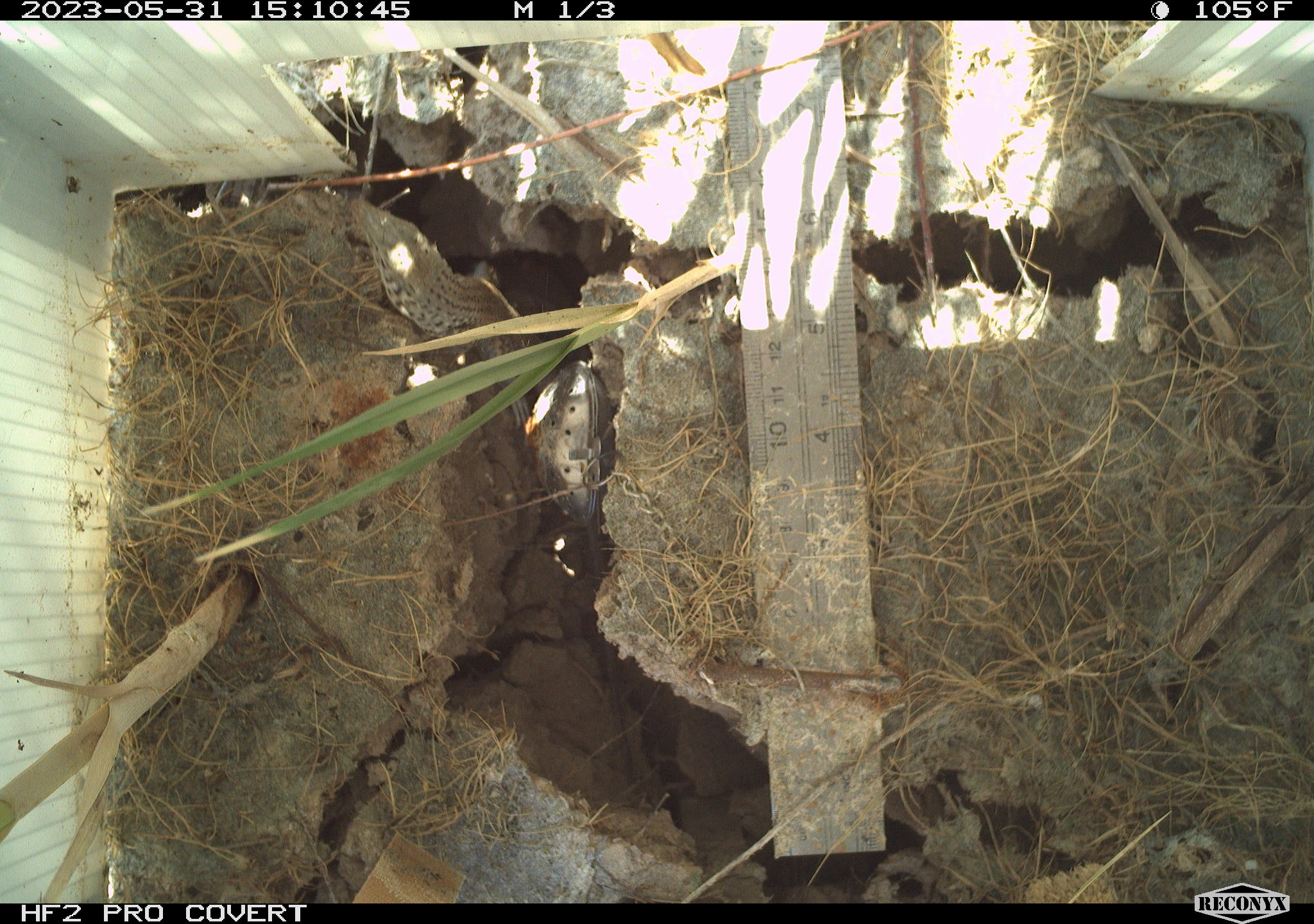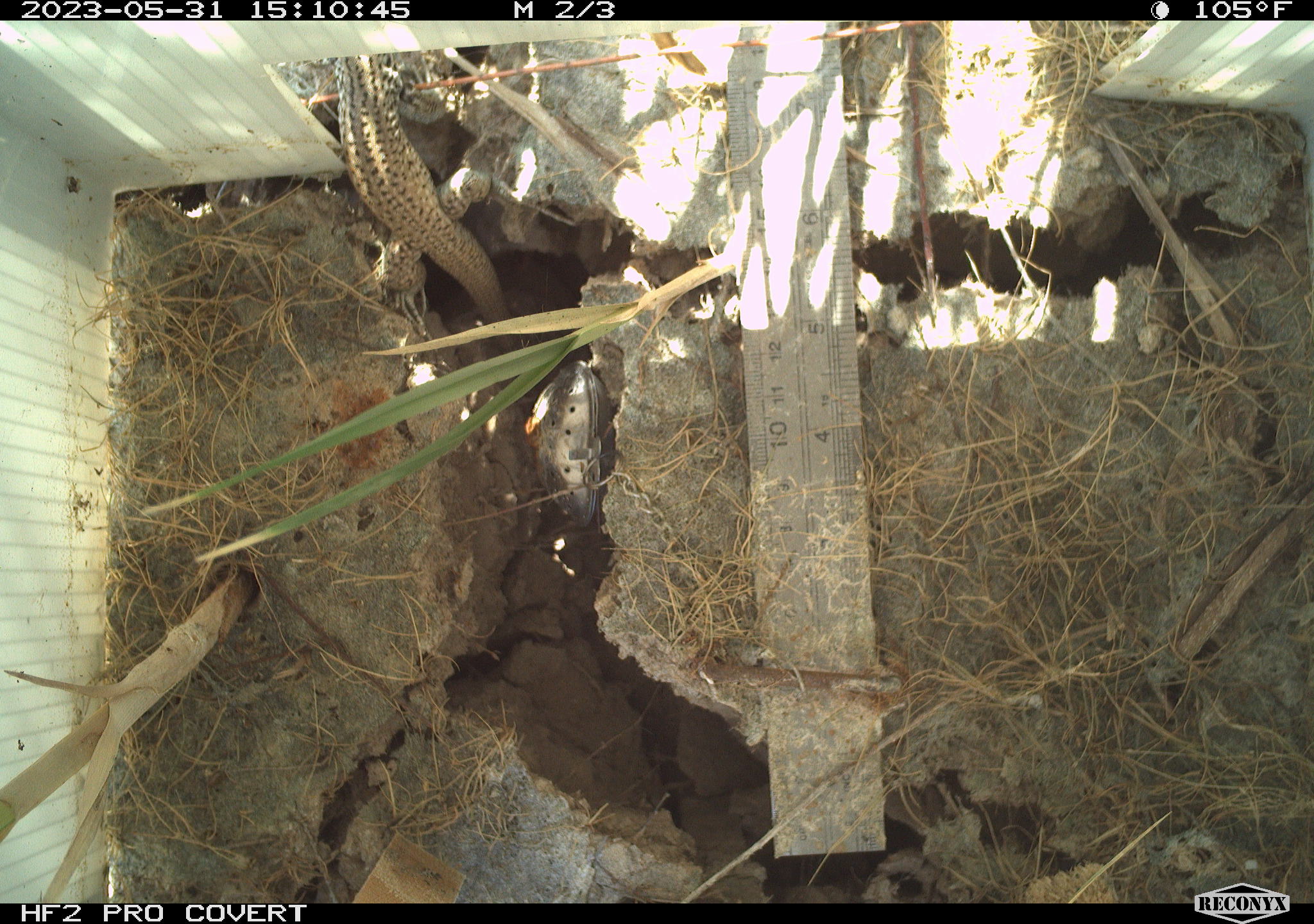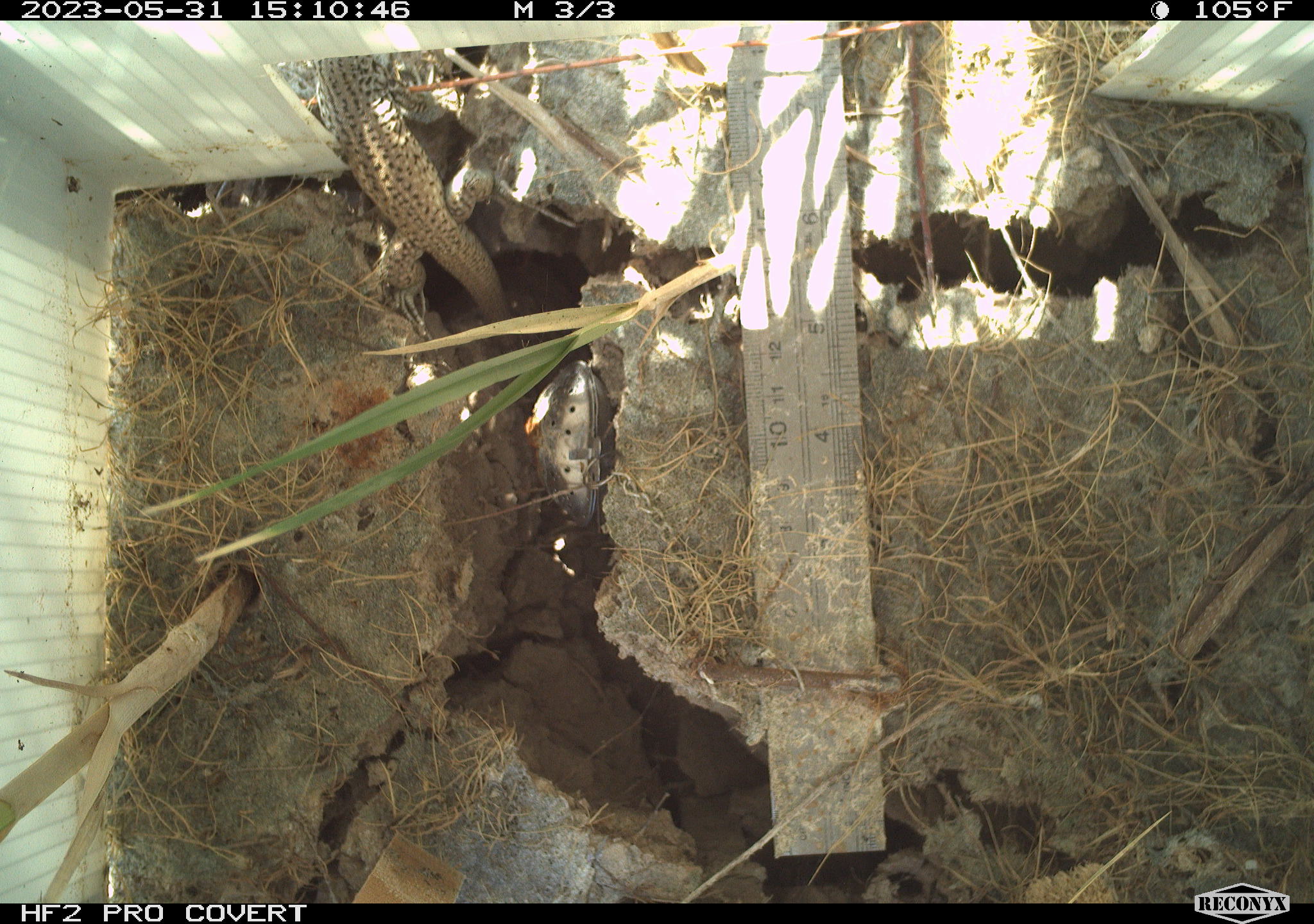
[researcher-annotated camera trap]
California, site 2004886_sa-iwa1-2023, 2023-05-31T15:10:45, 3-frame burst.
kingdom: Animalia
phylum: Chordata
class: Reptilia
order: Squamata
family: Teiidae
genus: Aspidoscelis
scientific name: Aspidoscelis tigris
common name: western whiptail